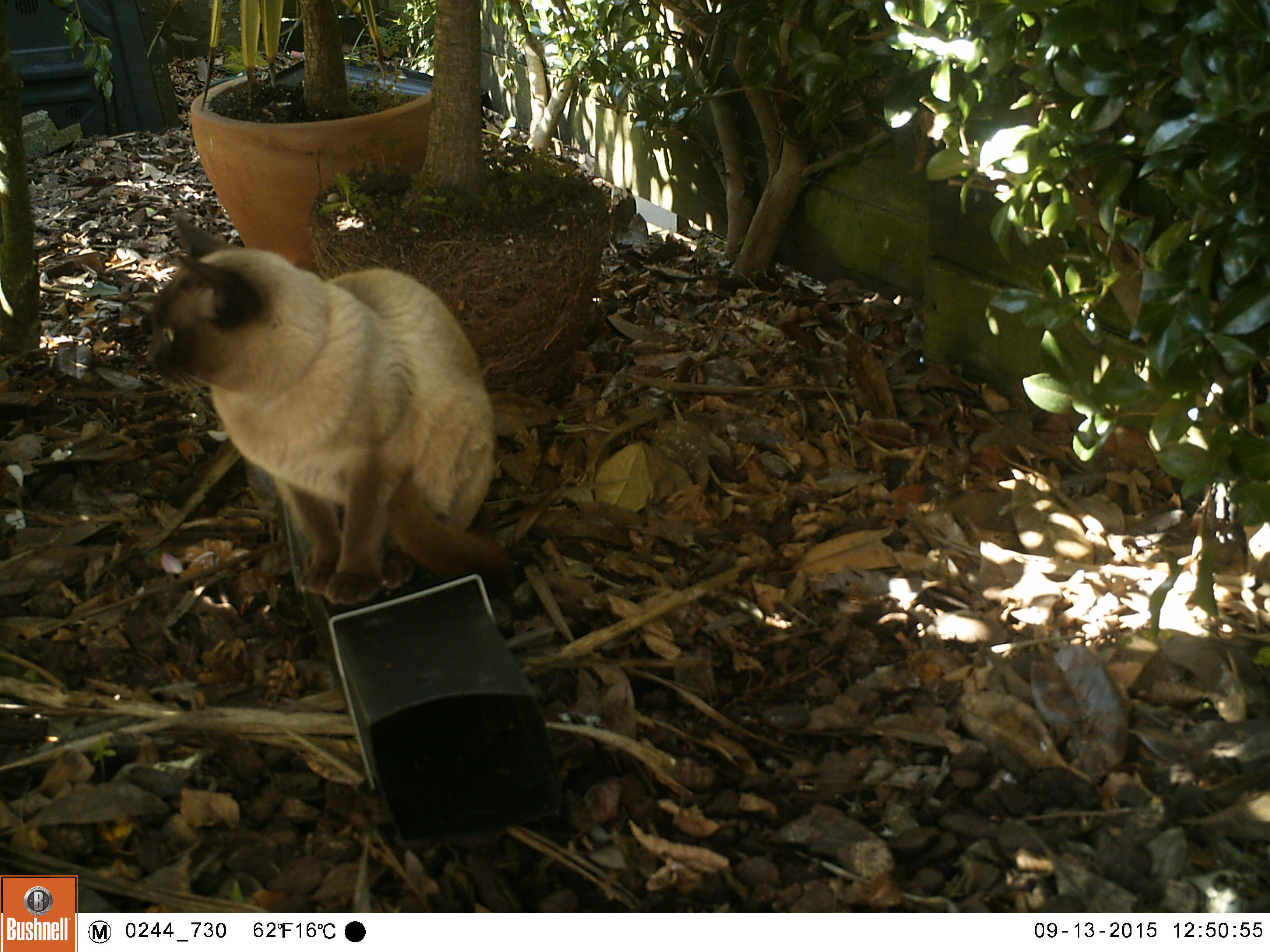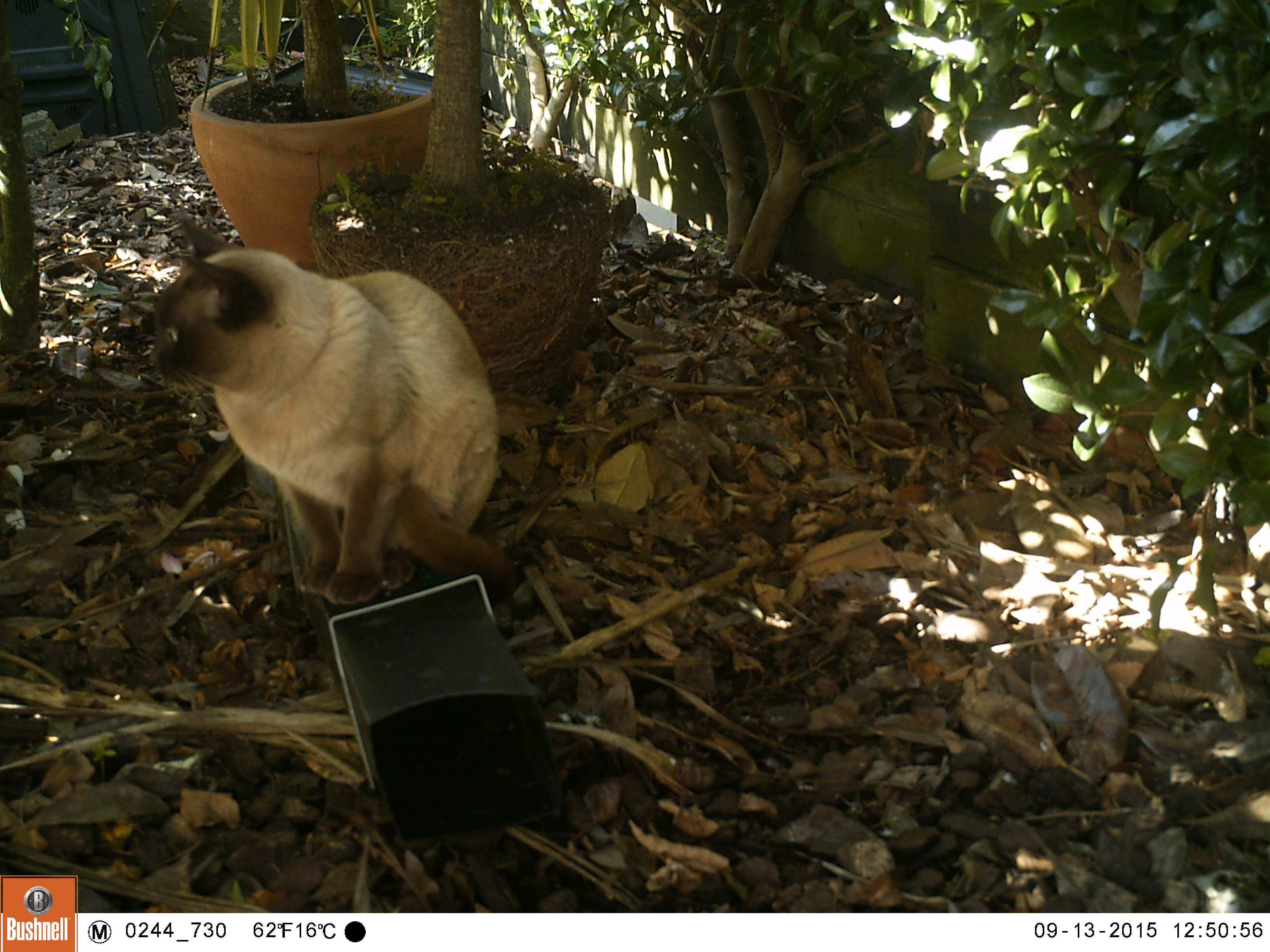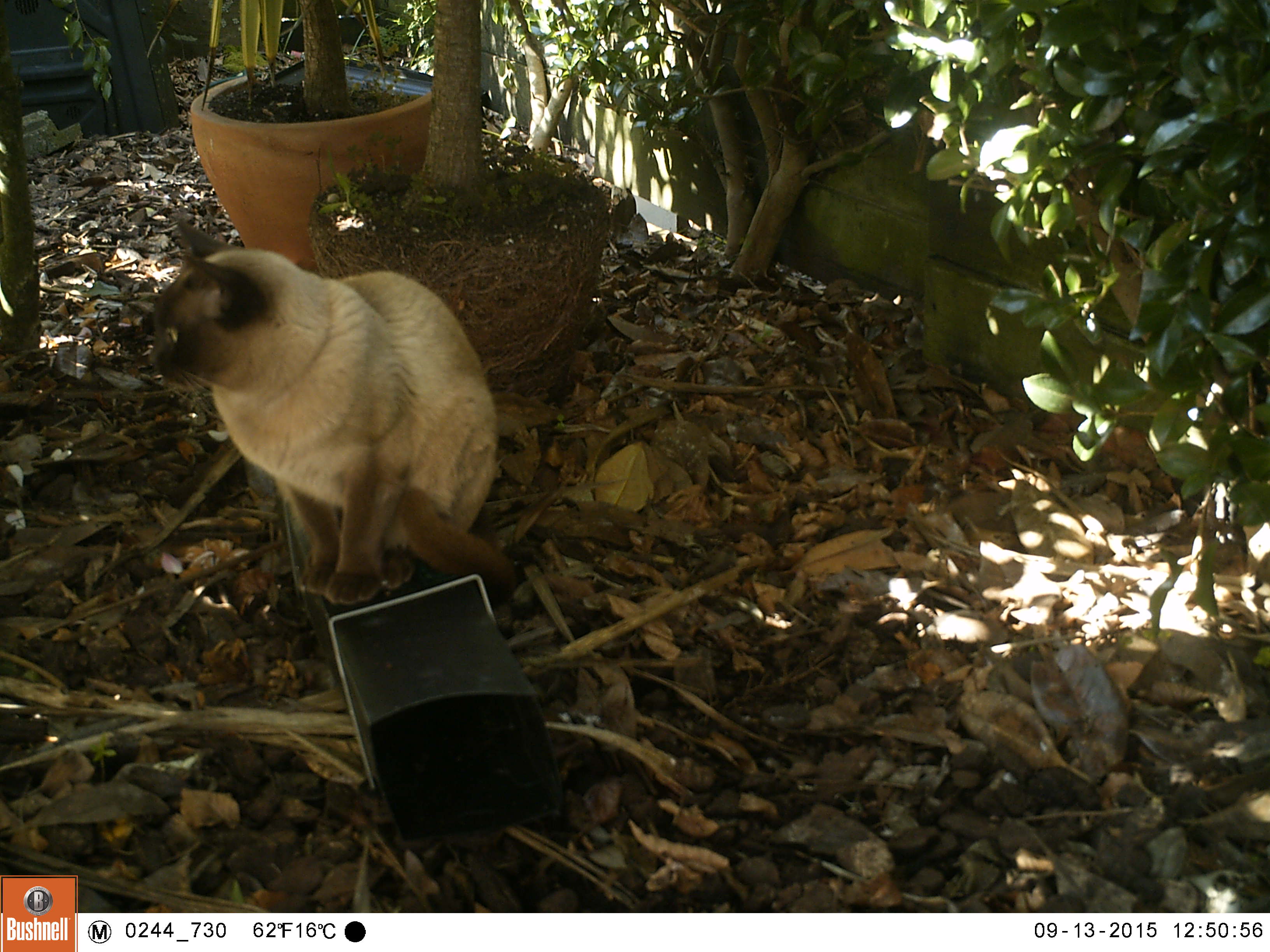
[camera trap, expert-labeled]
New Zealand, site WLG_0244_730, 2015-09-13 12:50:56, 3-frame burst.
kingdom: Animalia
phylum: Chordata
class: Mammalia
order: Carnivora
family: Felidae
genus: Felis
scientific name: Felis catus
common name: domestic cat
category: cat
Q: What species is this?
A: Cat (domestic cat) (Felis catus).